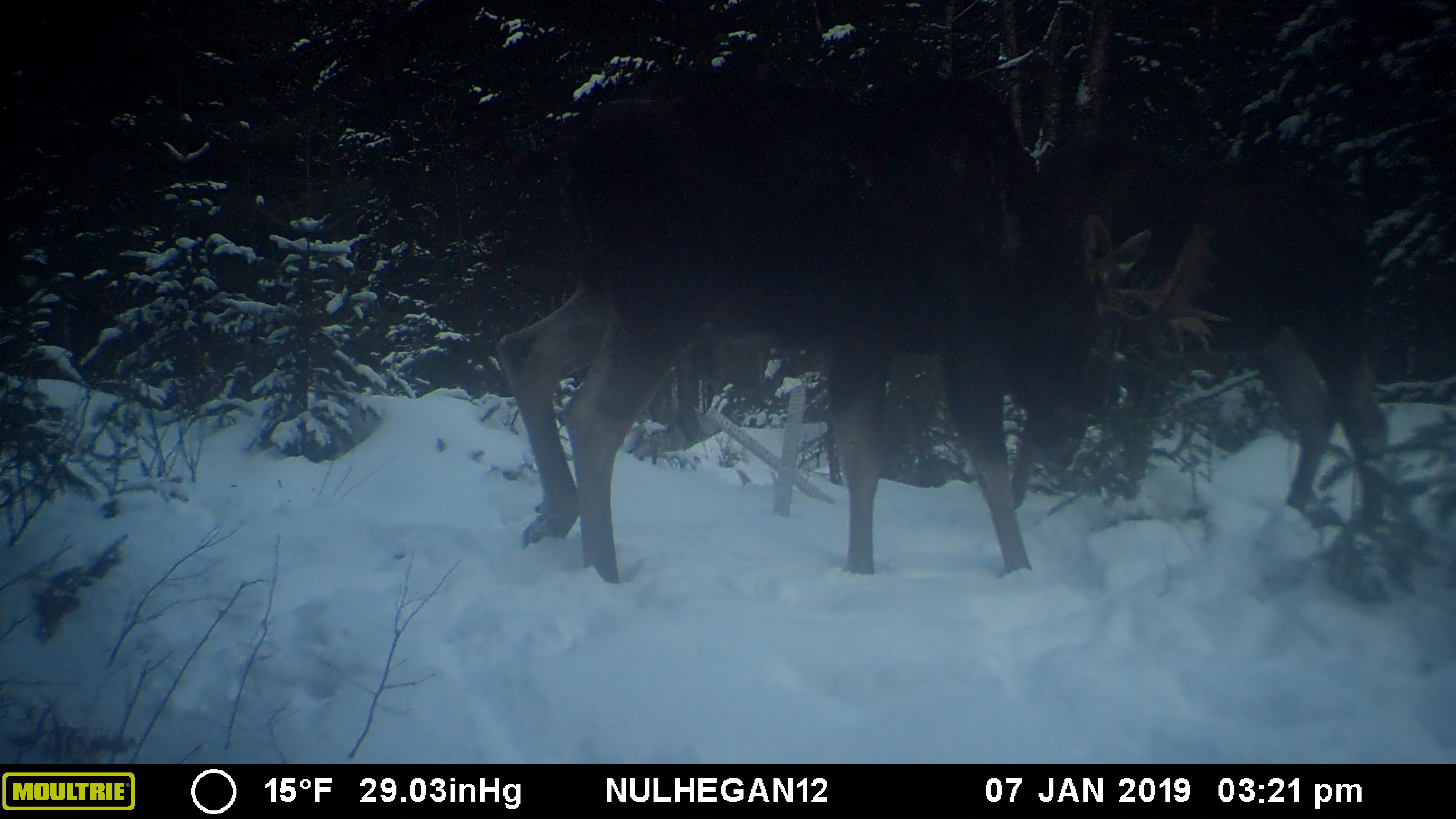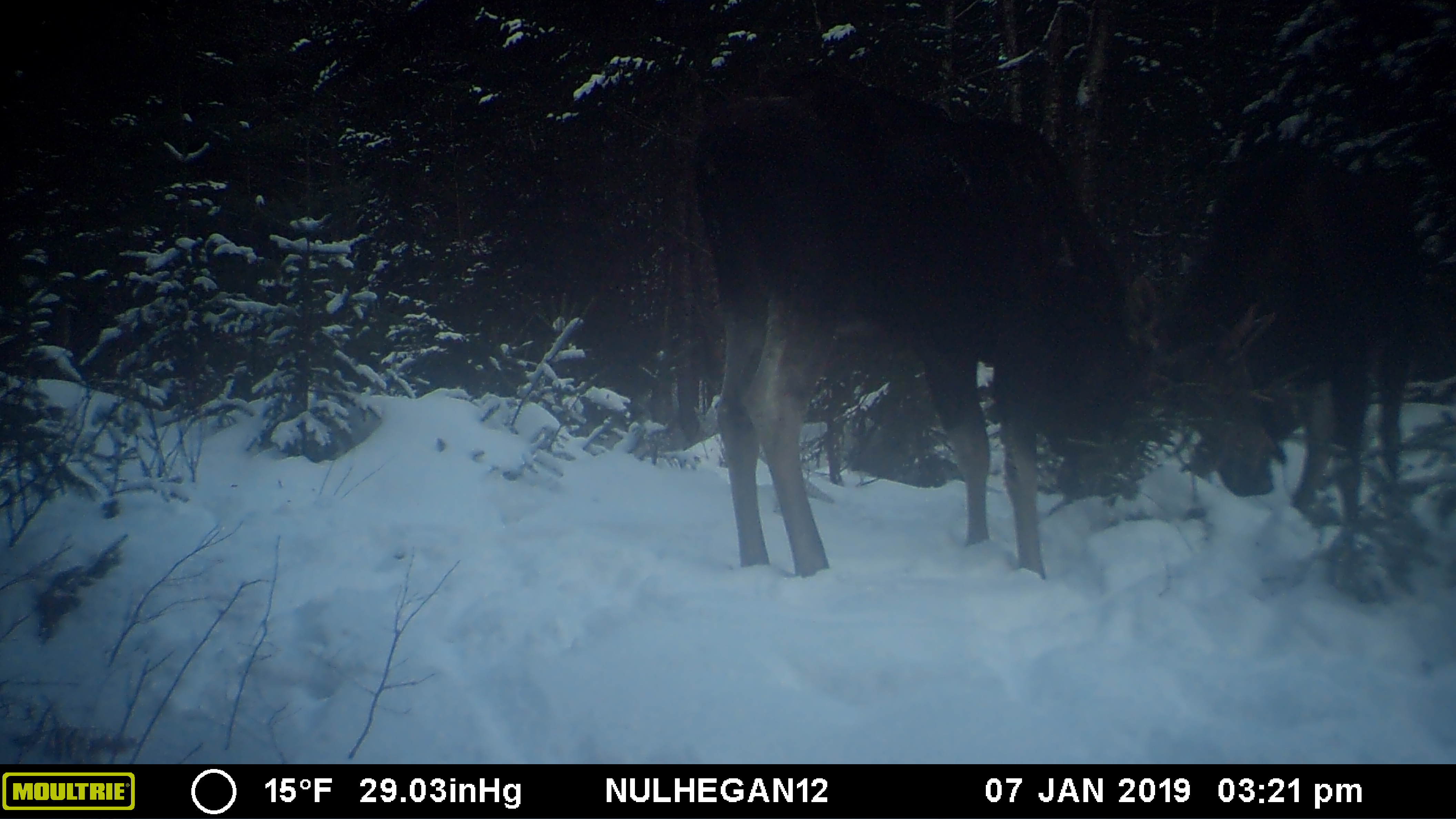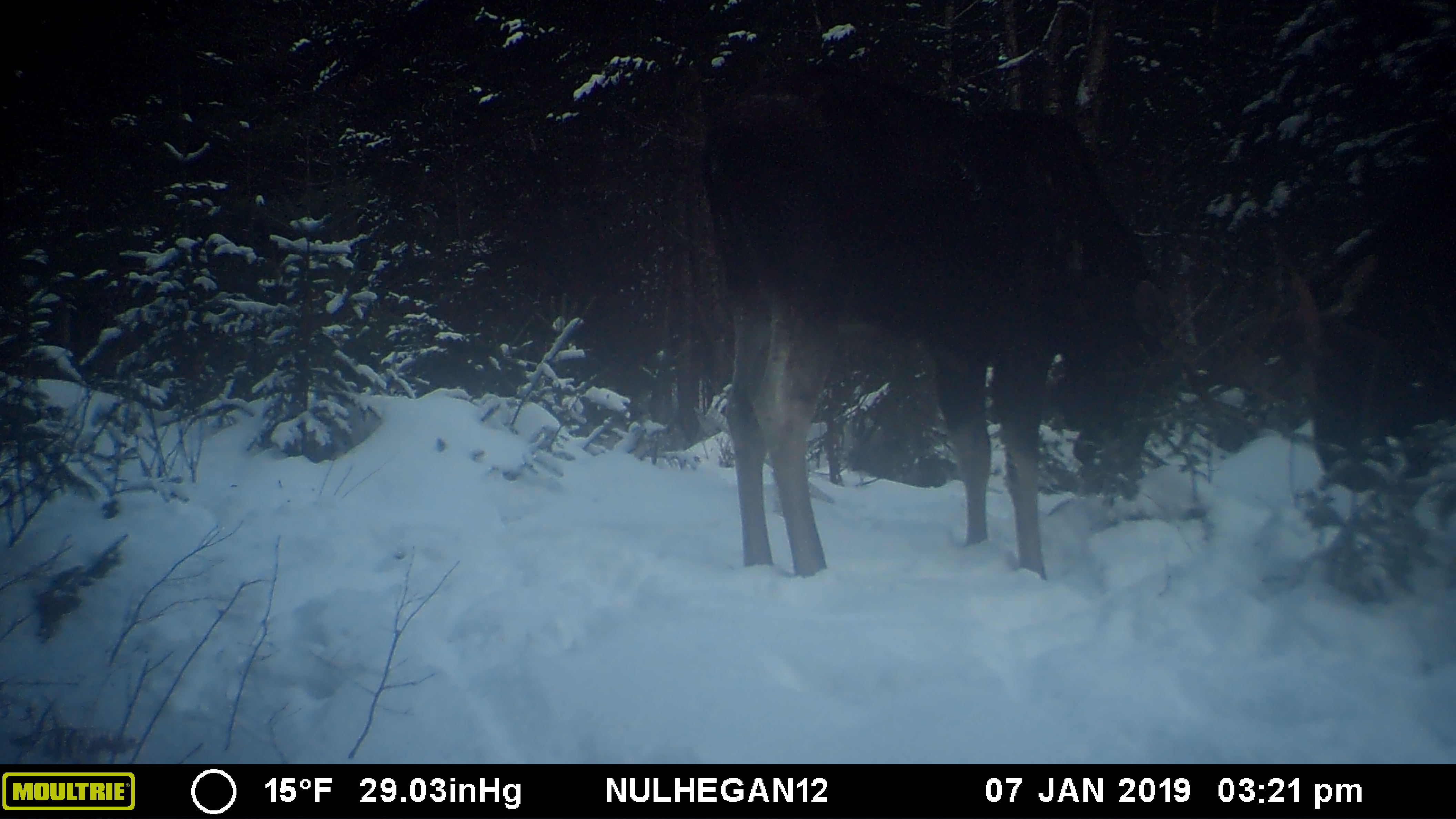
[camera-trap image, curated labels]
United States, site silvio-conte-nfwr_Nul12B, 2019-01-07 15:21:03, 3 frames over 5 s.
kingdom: Animalia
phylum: Chordata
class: Mammalia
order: Artiodactyla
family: Cervidae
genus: Alces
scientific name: Alces alces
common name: moose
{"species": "moose (Alces alces)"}